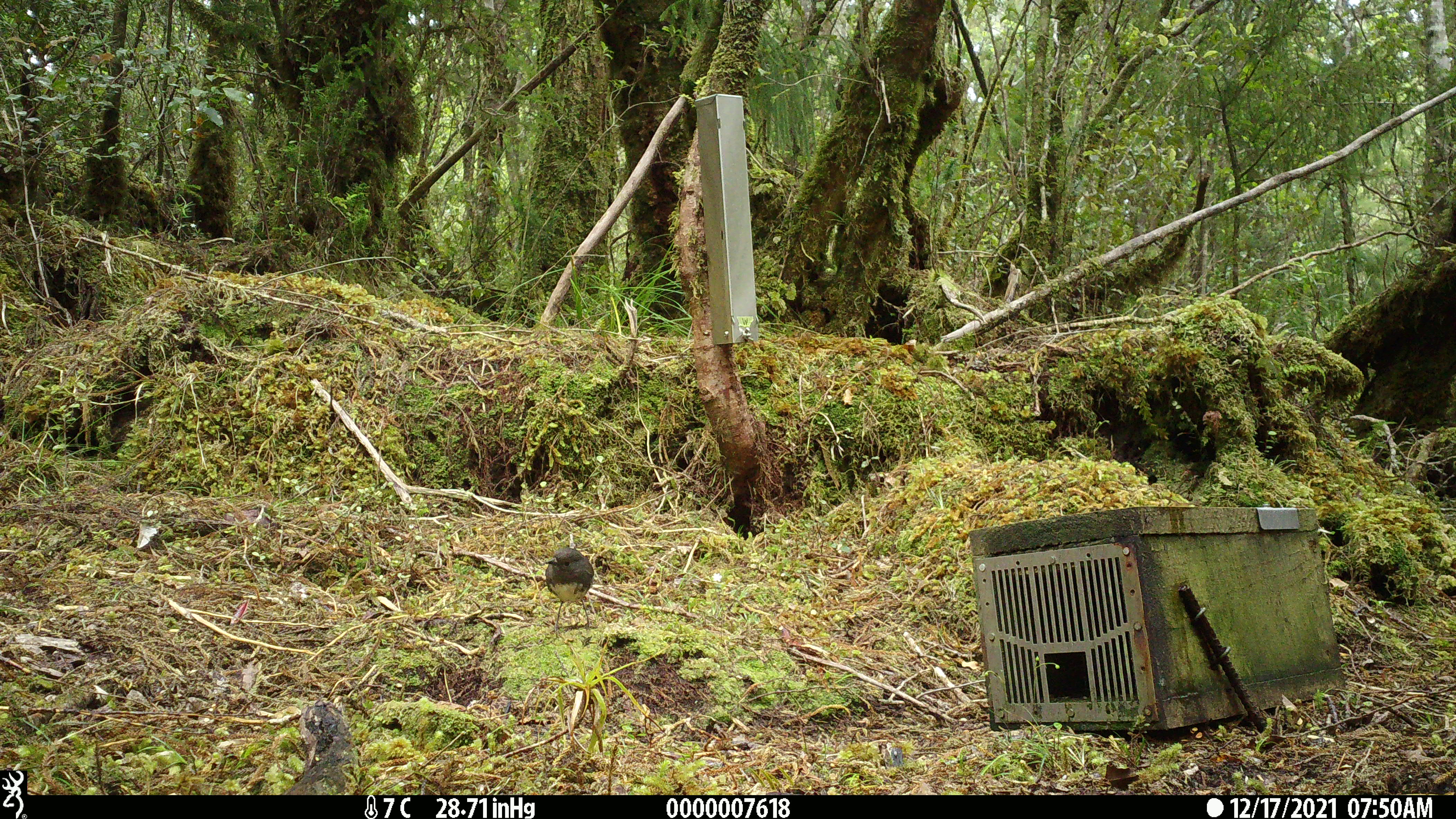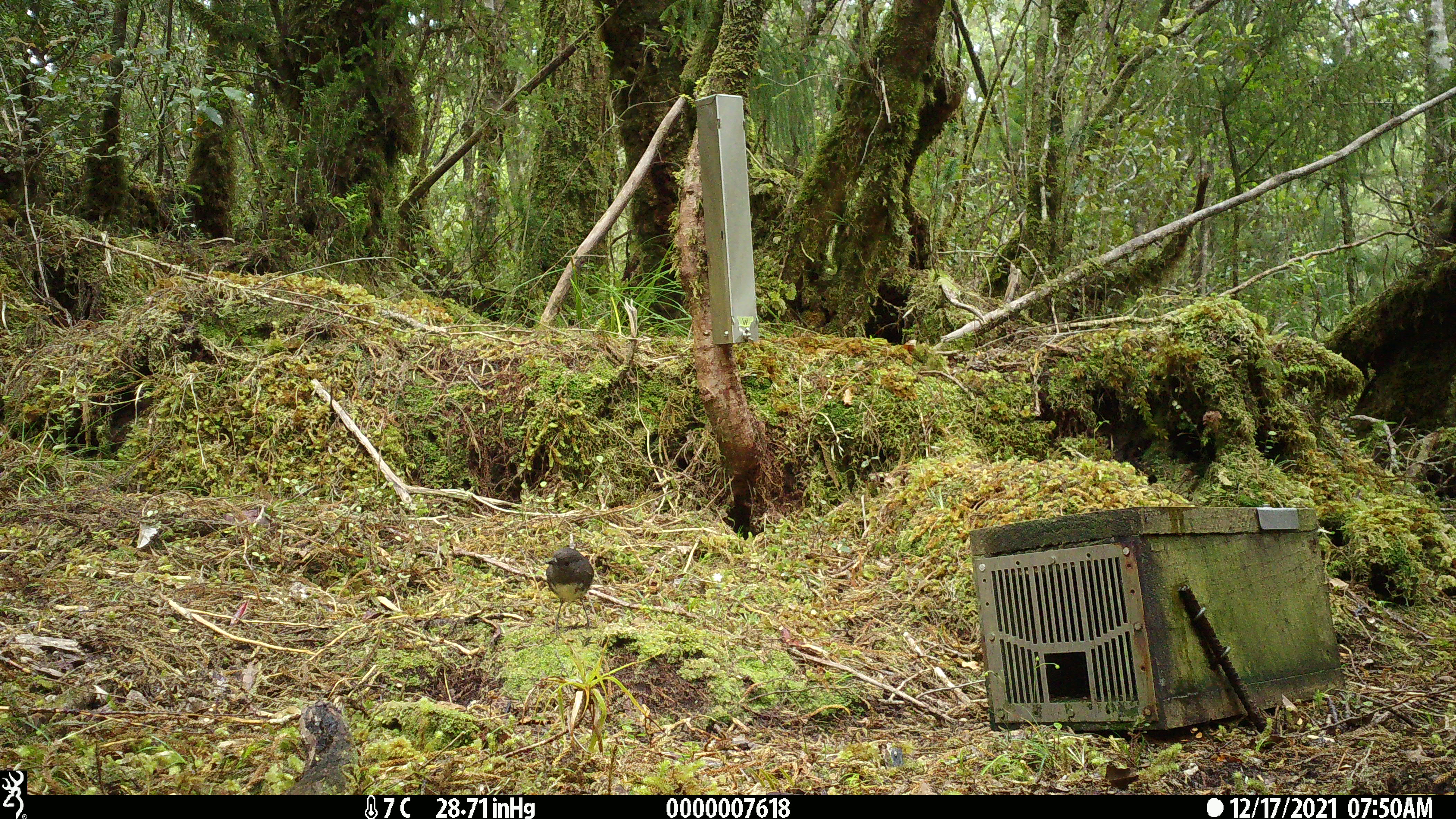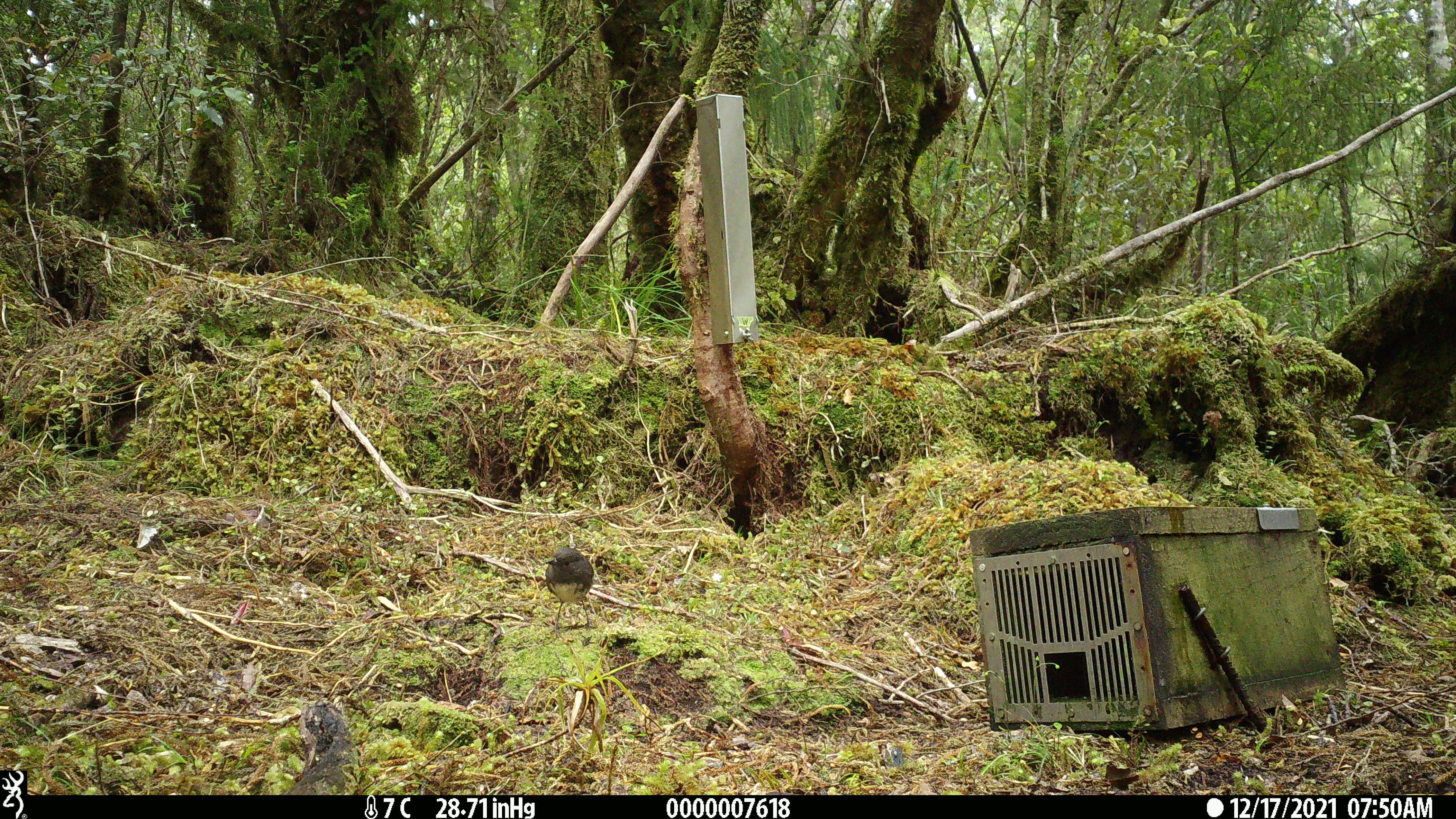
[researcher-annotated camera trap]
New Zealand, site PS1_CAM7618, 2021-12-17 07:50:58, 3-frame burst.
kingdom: Animalia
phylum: Chordata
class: Aves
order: Passeriformes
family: Petroicidae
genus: Petroica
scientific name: Petroica australis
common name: new zealand robin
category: robin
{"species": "robin (new zealand robin) (Petroica australis)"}